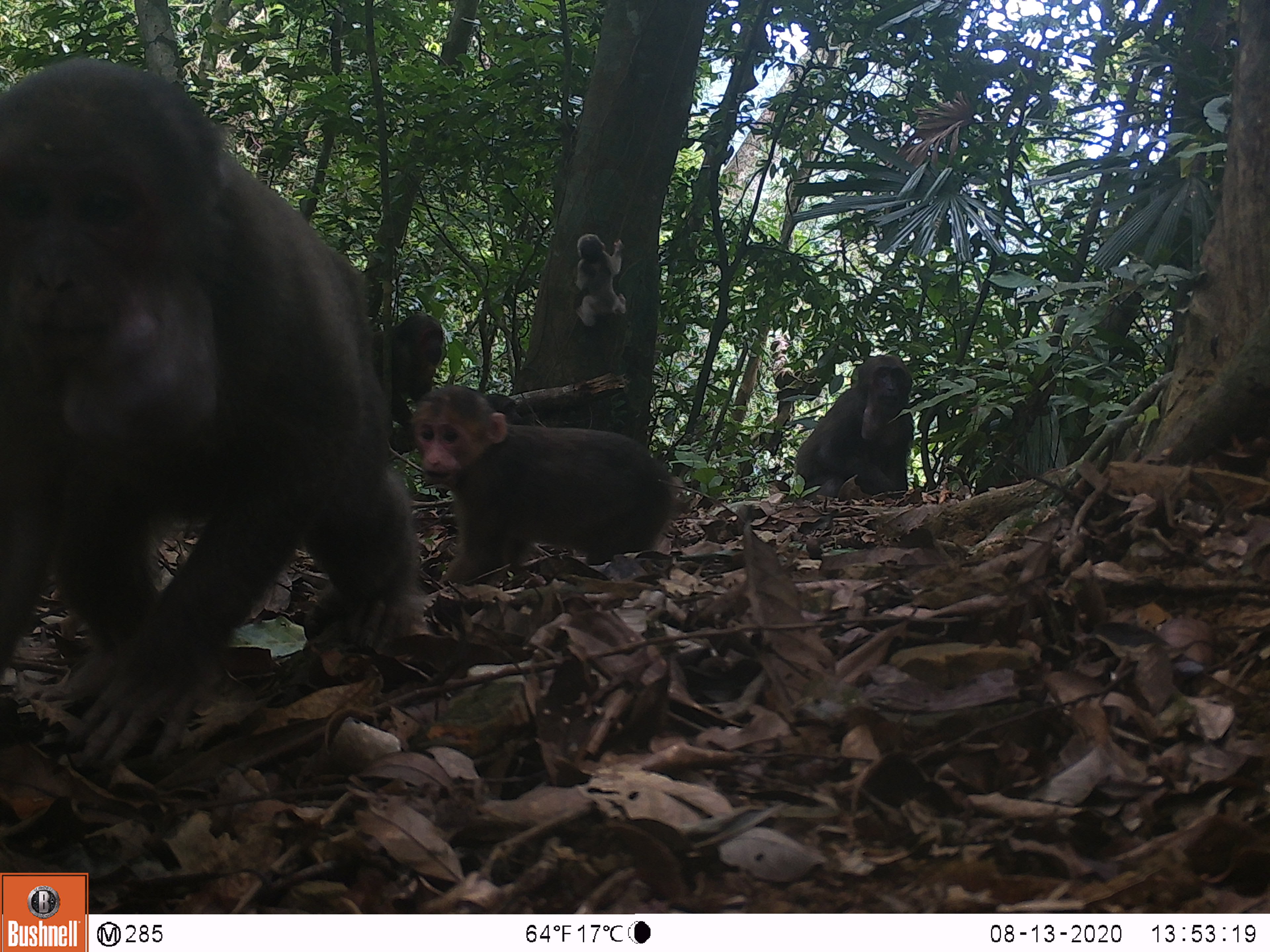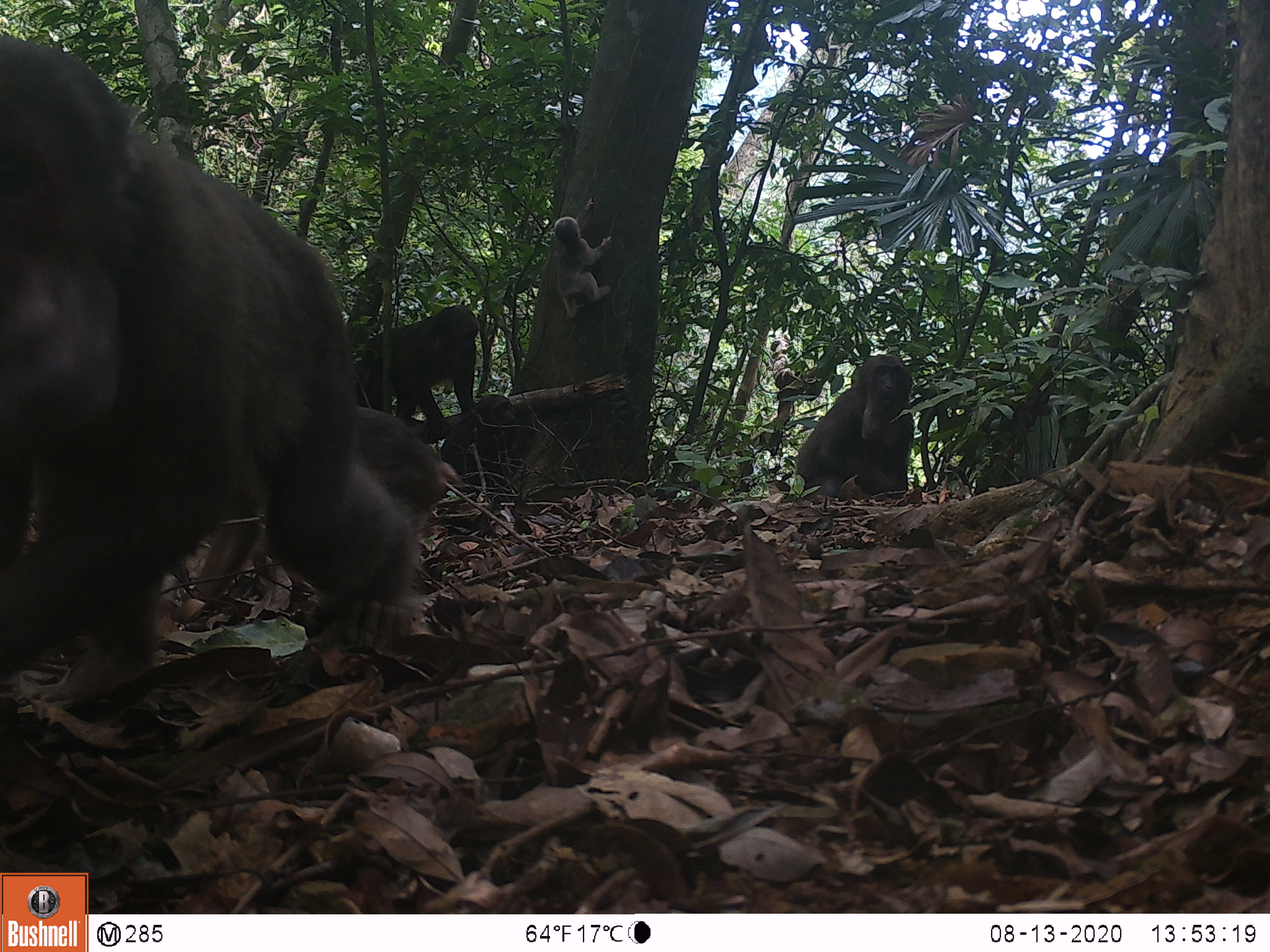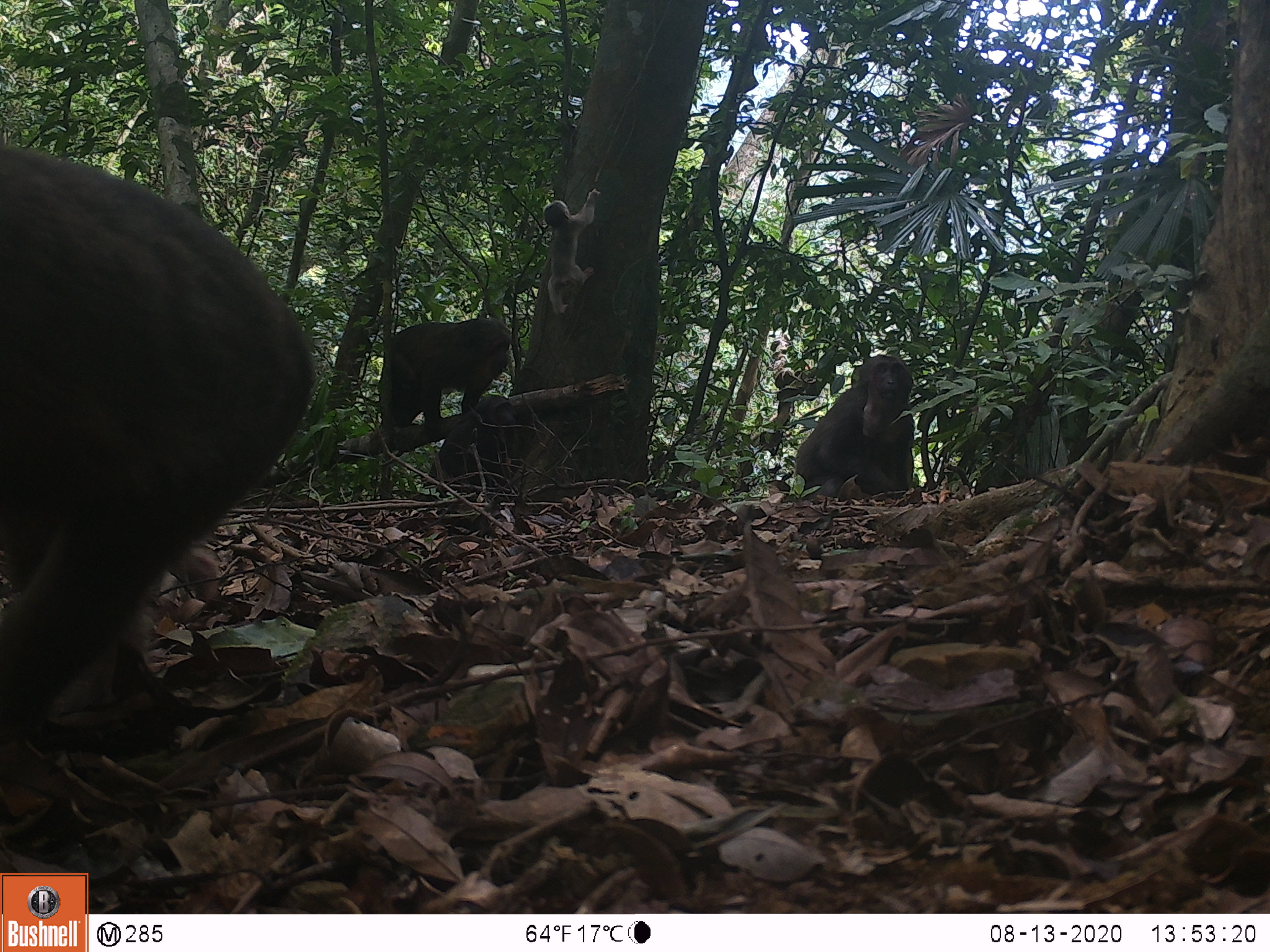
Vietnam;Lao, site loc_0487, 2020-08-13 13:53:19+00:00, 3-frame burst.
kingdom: Animalia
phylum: Chordata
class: Mammalia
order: Primates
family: Cercopithecidae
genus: Macaca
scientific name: Macaca arctoides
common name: stump-tailed macaque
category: stump tailed macaque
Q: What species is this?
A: Stump tailed macaque (stump-tailed macaque) (Macaca arctoides).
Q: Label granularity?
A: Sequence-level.